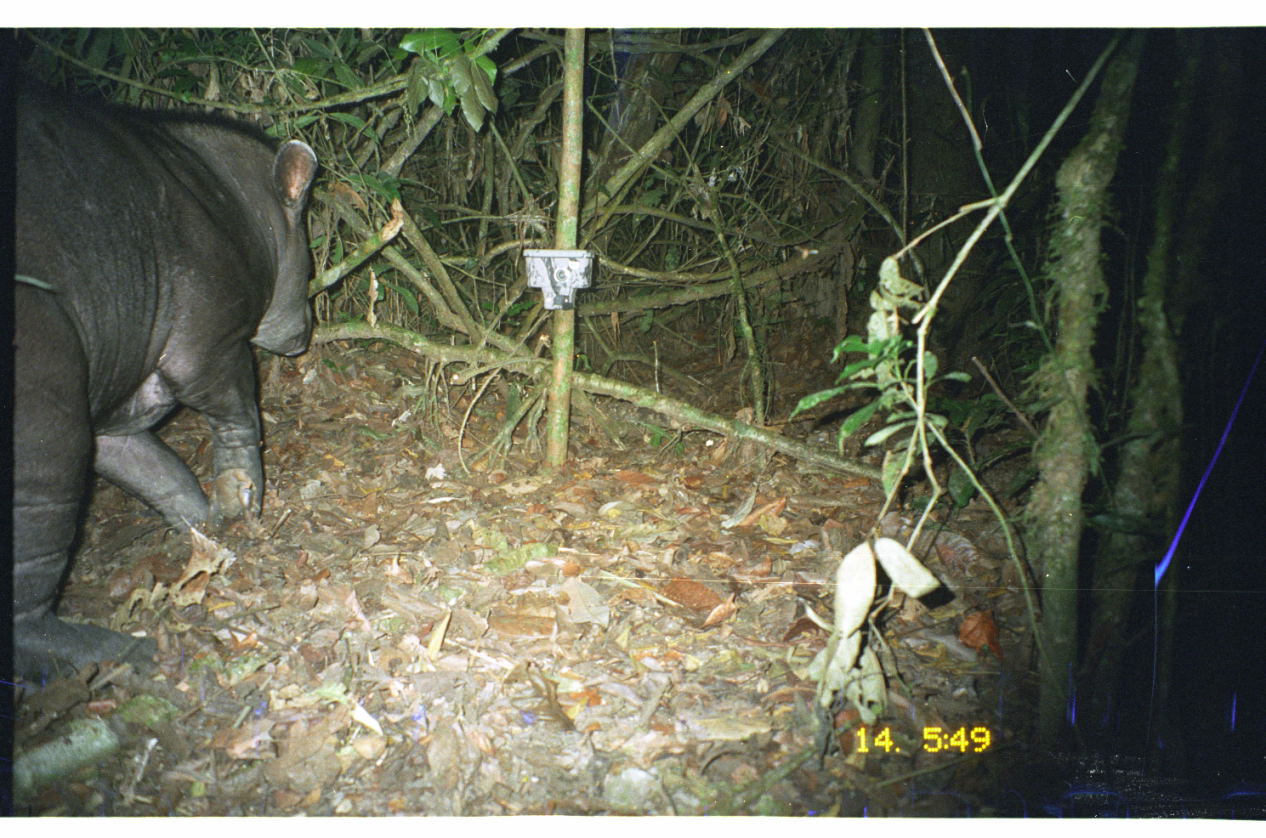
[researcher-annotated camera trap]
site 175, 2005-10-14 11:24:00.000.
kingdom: Animalia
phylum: Chordata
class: Mammalia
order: Perissodactyla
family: Tapiridae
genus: Tapirus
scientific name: Tapirus terrestris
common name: south american tapir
Tapirus terrestris (south american tapir).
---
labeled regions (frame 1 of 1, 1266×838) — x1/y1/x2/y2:
tapirus terrestris: 14/71/318/684